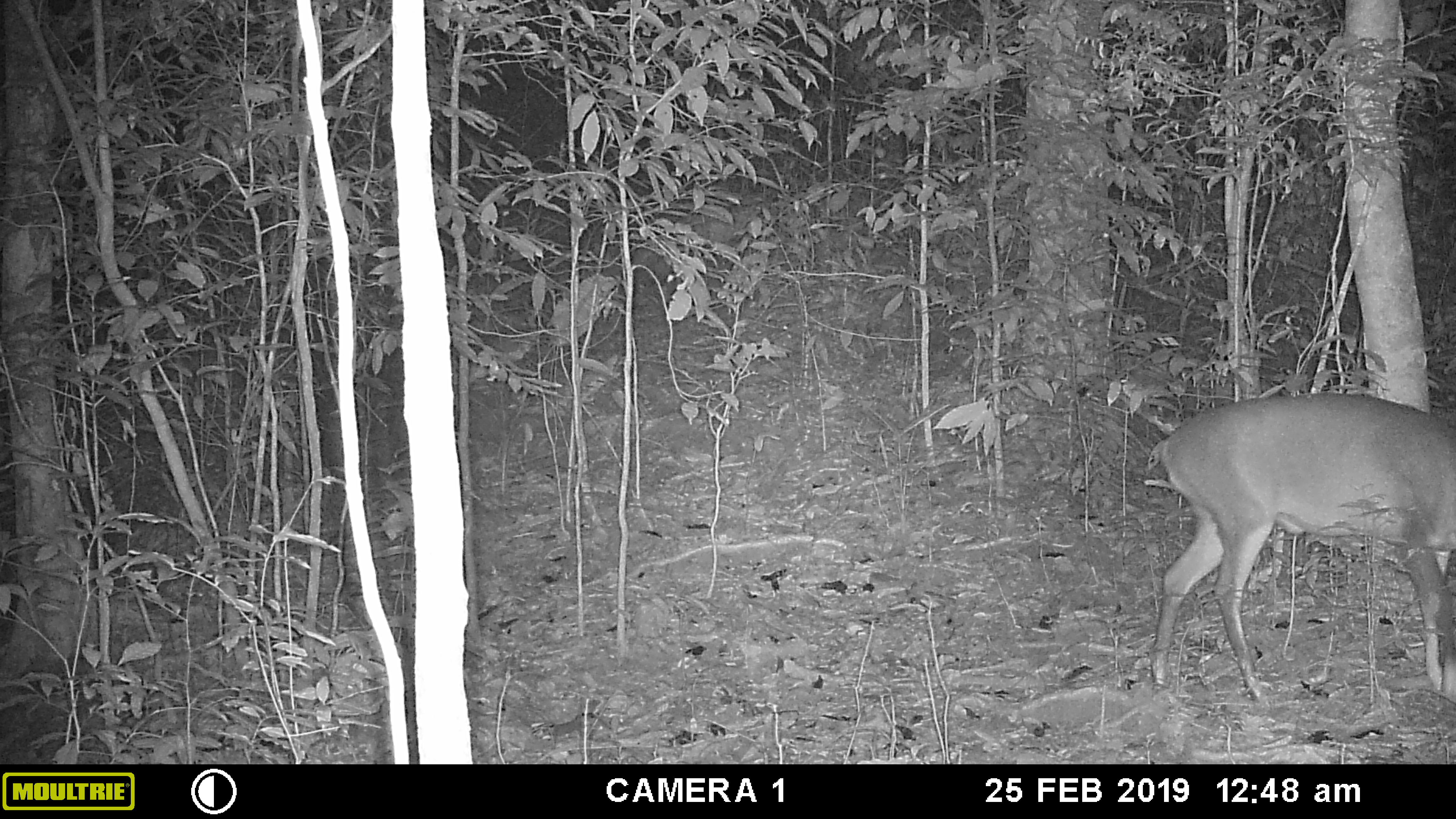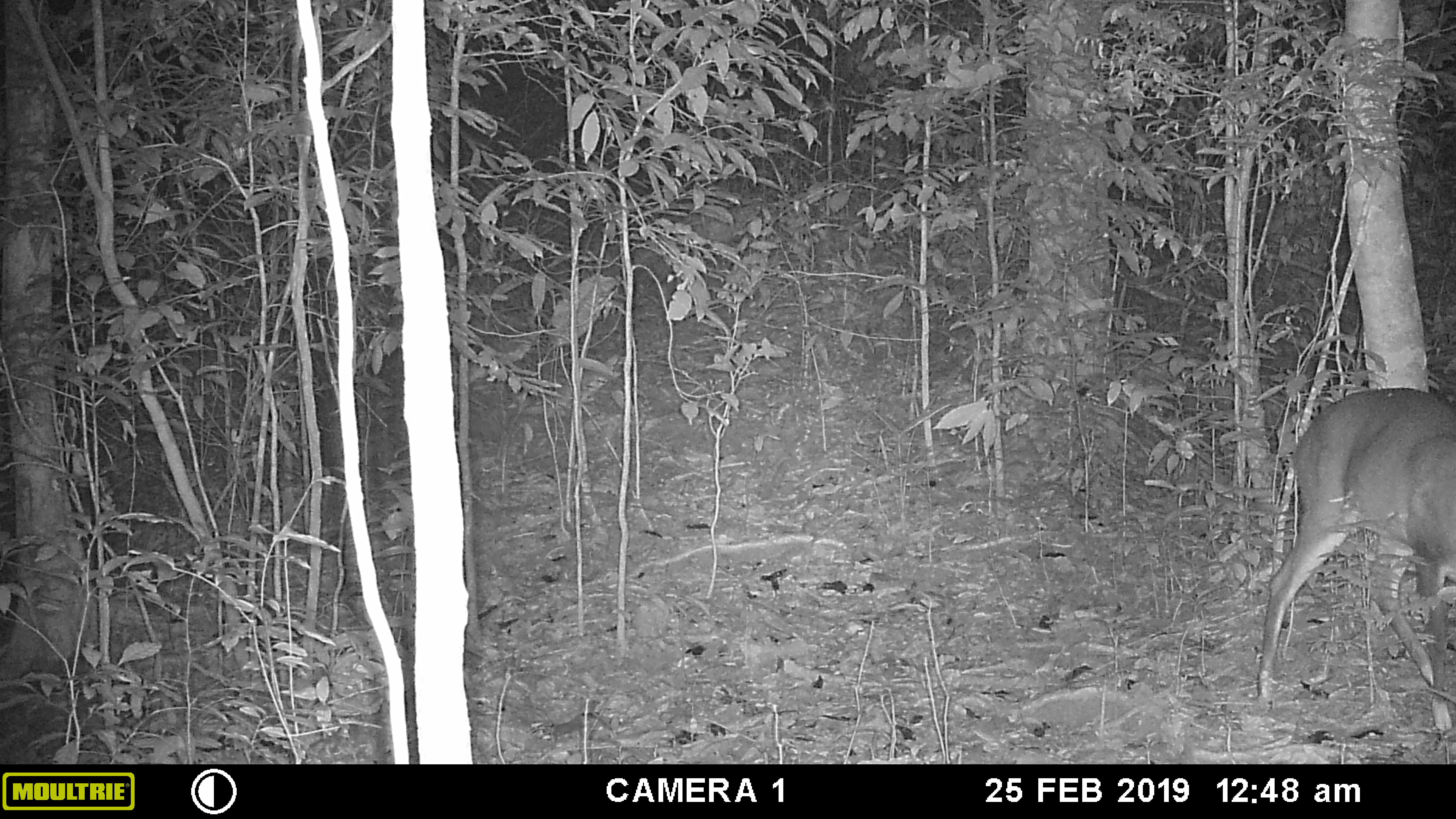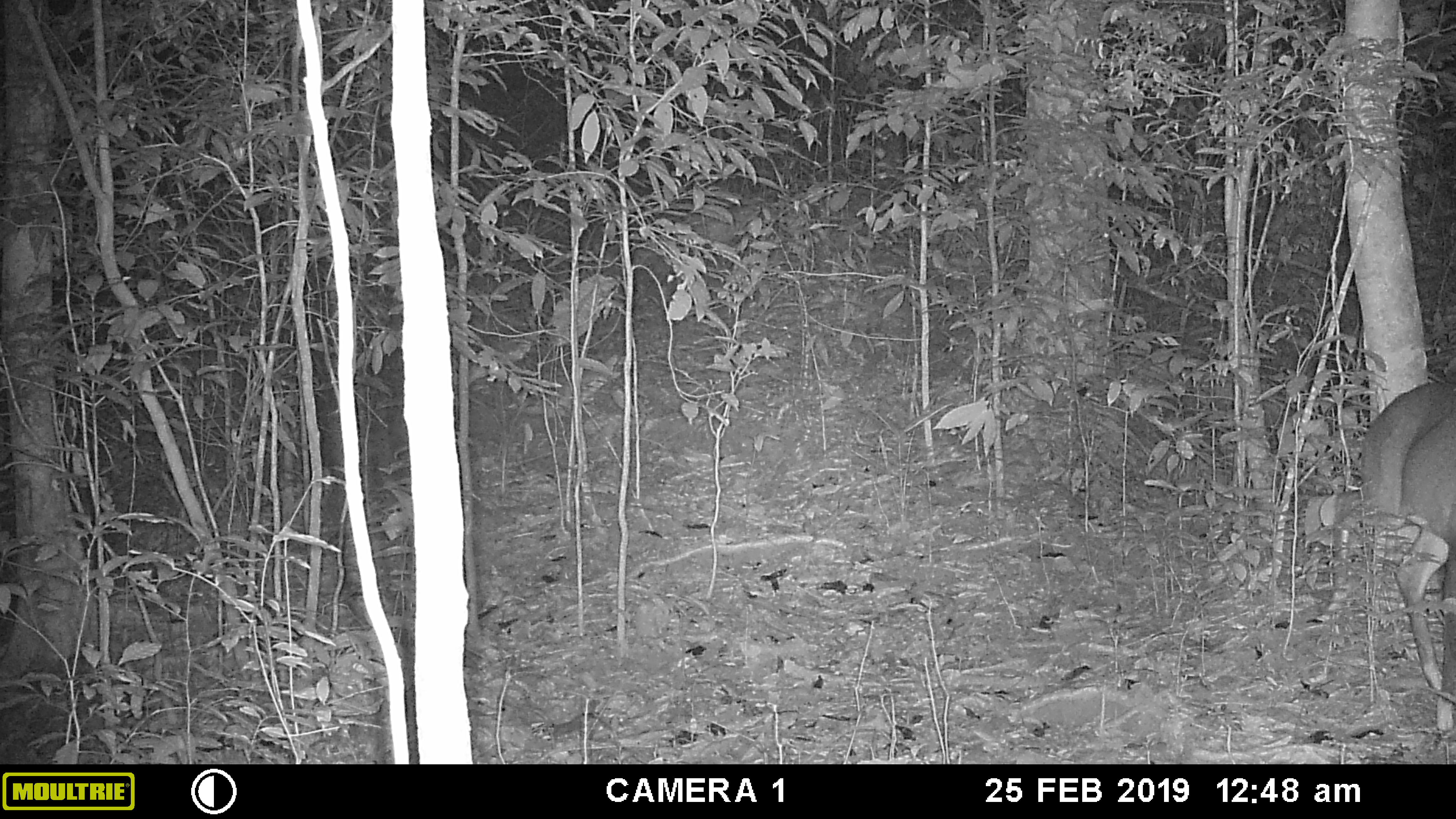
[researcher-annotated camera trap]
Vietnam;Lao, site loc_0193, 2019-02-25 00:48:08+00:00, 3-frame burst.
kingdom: Animalia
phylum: Chordata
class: Mammalia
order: Artiodactyla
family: Cervidae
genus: Muntiacus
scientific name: Muntiacus vuquangensis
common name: large-antlered muntjac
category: large antlered muntjac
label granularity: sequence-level